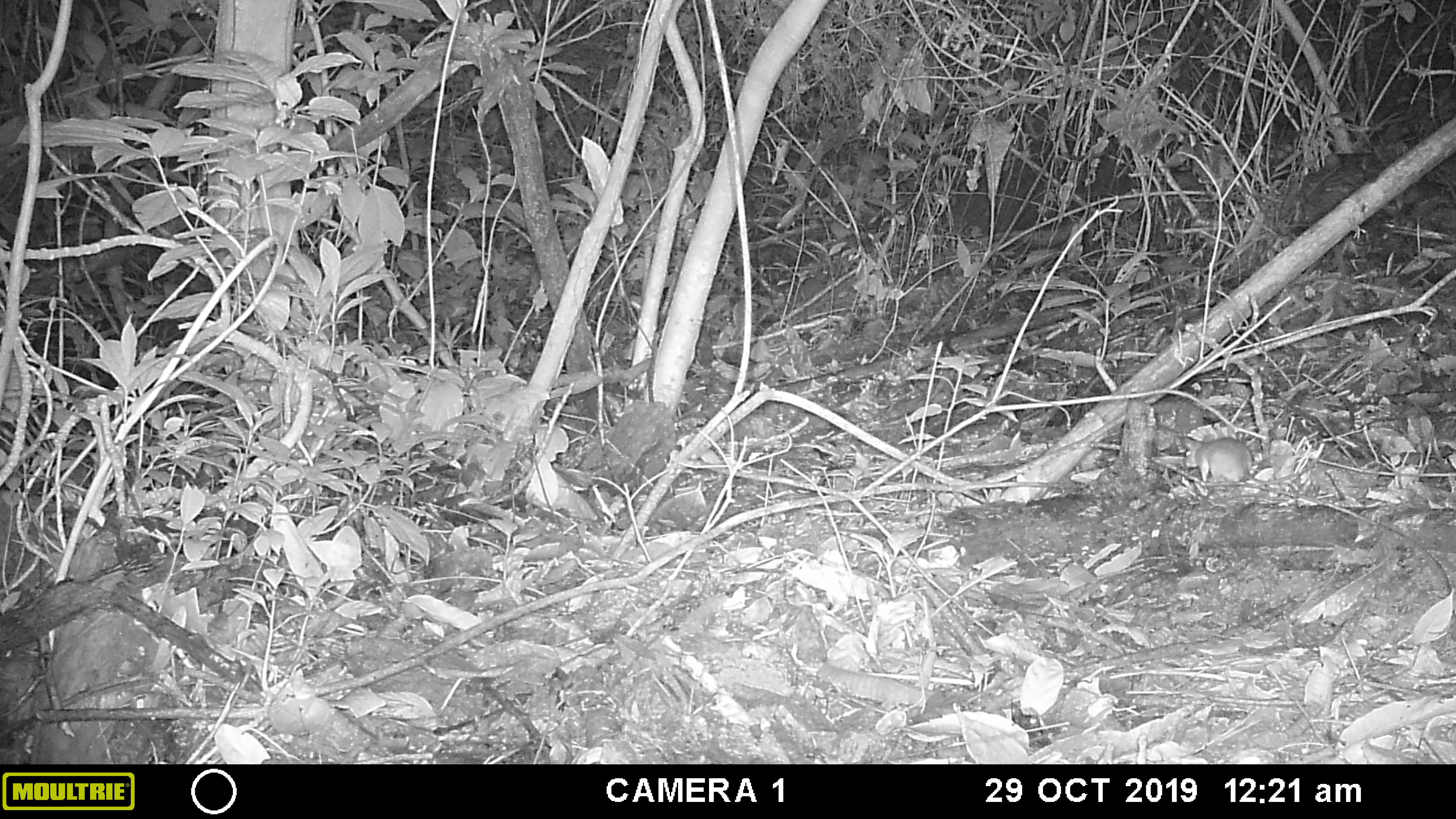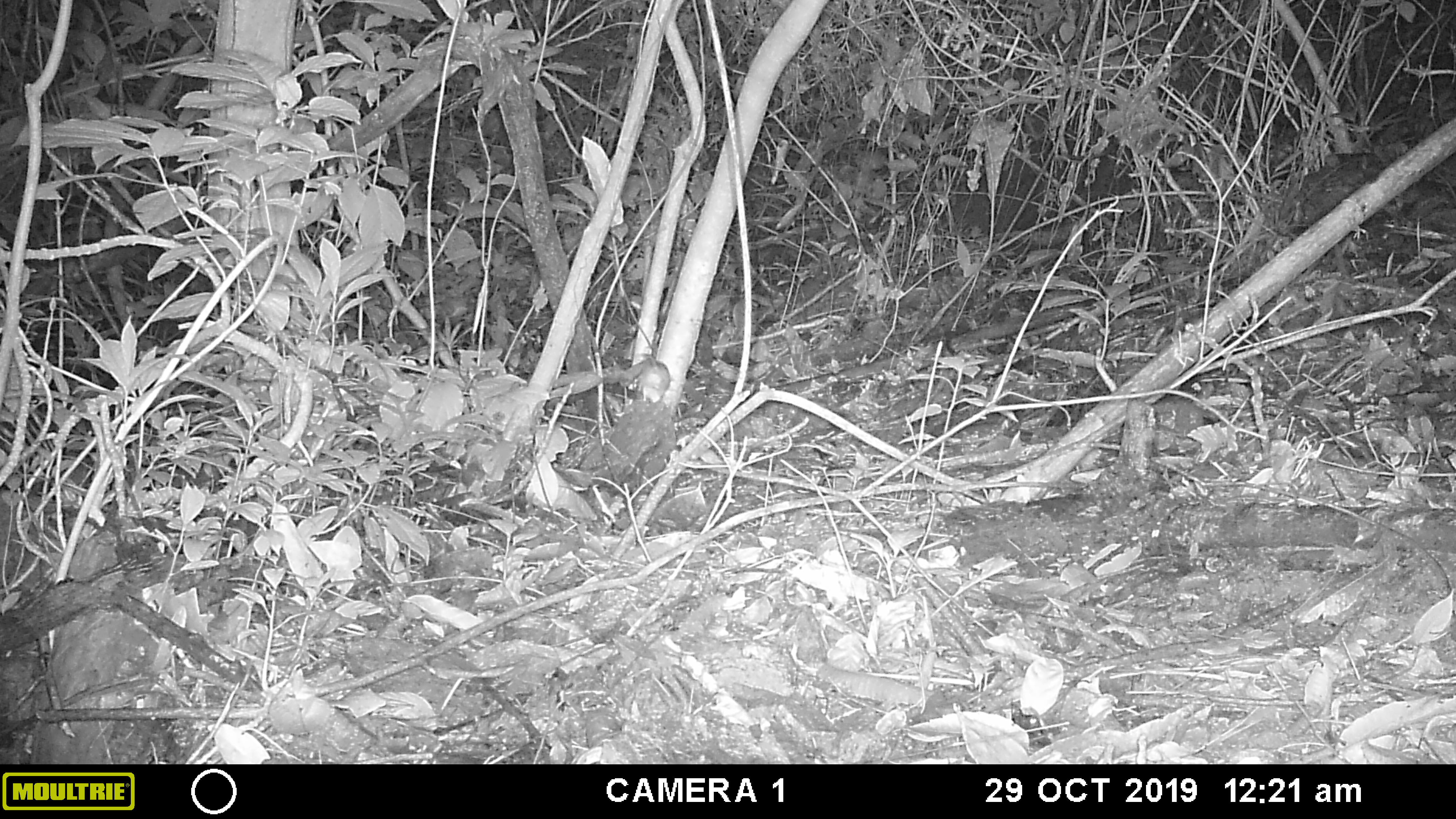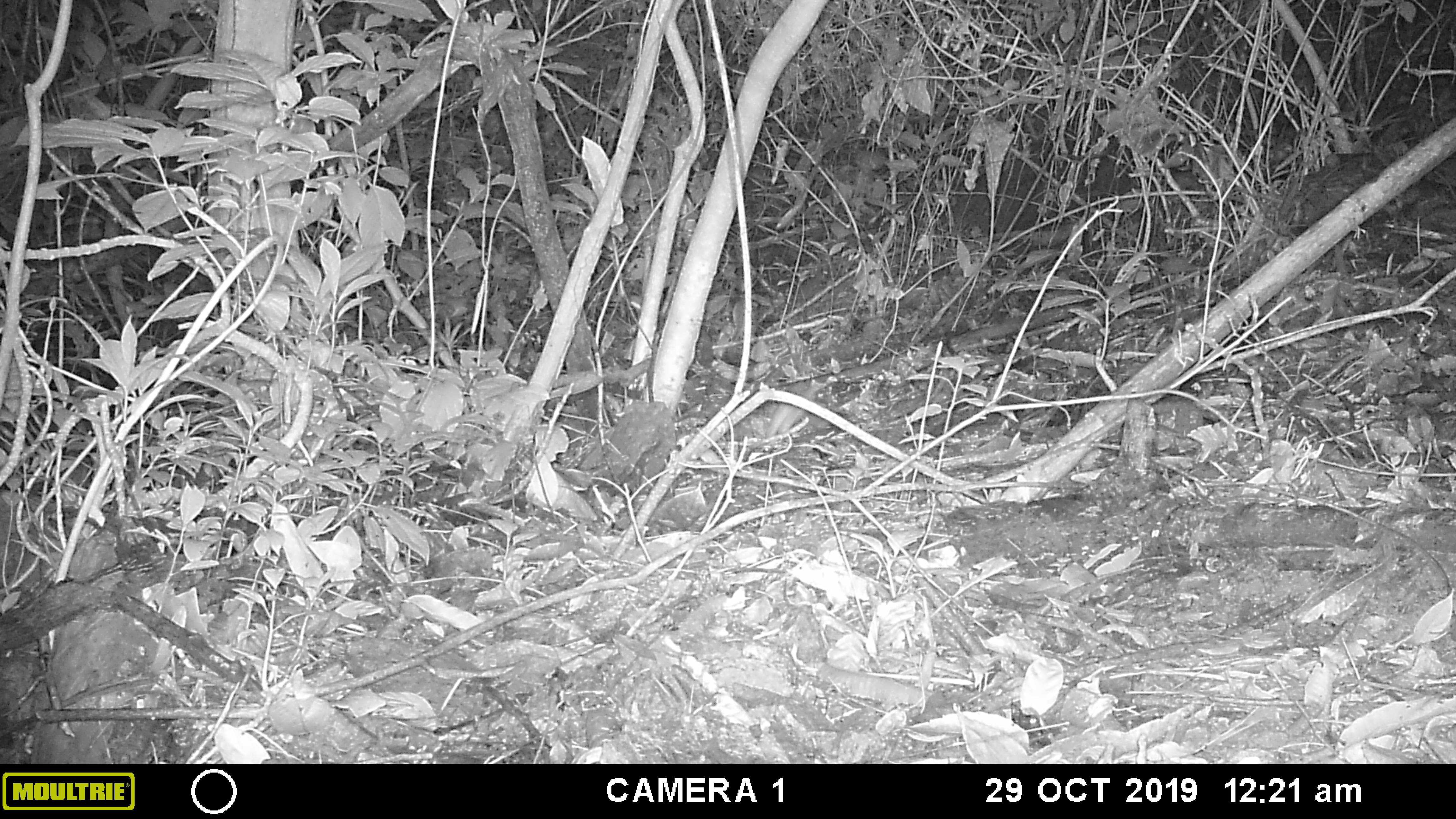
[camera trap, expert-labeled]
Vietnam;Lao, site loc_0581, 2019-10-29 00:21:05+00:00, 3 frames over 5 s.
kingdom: Animalia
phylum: Chordata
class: Mammalia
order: Rodentia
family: Muridae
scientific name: Muridae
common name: old-world mice and rats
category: unidentified murid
Unidentified murid (old-world mice and rats) (Muridae). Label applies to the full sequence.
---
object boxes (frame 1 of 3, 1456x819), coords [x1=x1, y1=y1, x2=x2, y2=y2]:
unidentified murid: [x1=1182, y1=435, x2=1288, y2=493]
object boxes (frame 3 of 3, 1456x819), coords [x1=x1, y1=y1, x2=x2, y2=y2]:
unidentified murid: [x1=764, y1=382, x2=820, y2=438]